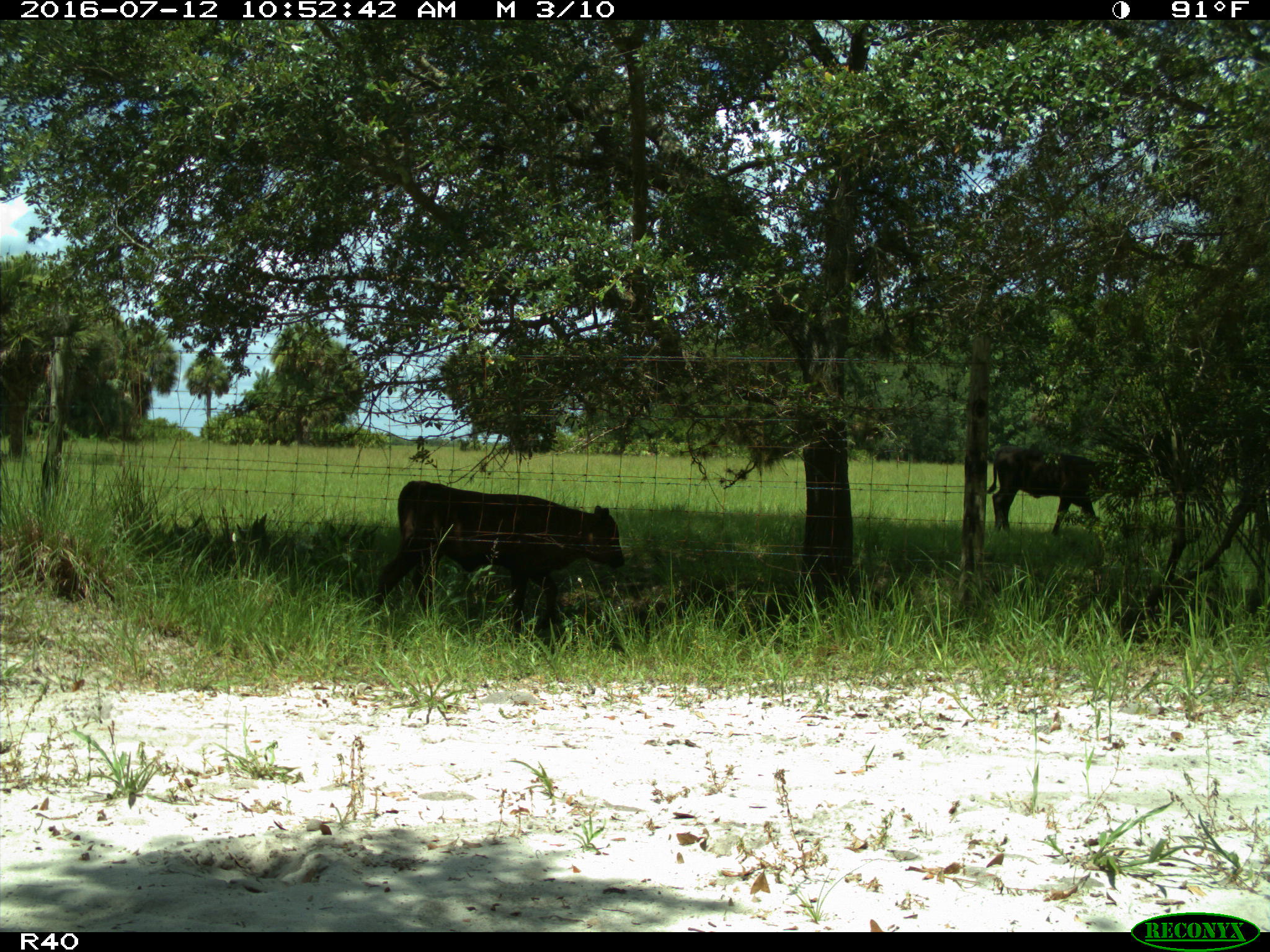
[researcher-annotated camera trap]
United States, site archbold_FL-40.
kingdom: Animalia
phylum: Chordata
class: Mammalia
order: Artiodactyla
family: Bovidae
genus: Bos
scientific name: Bos taurus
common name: domestic cow